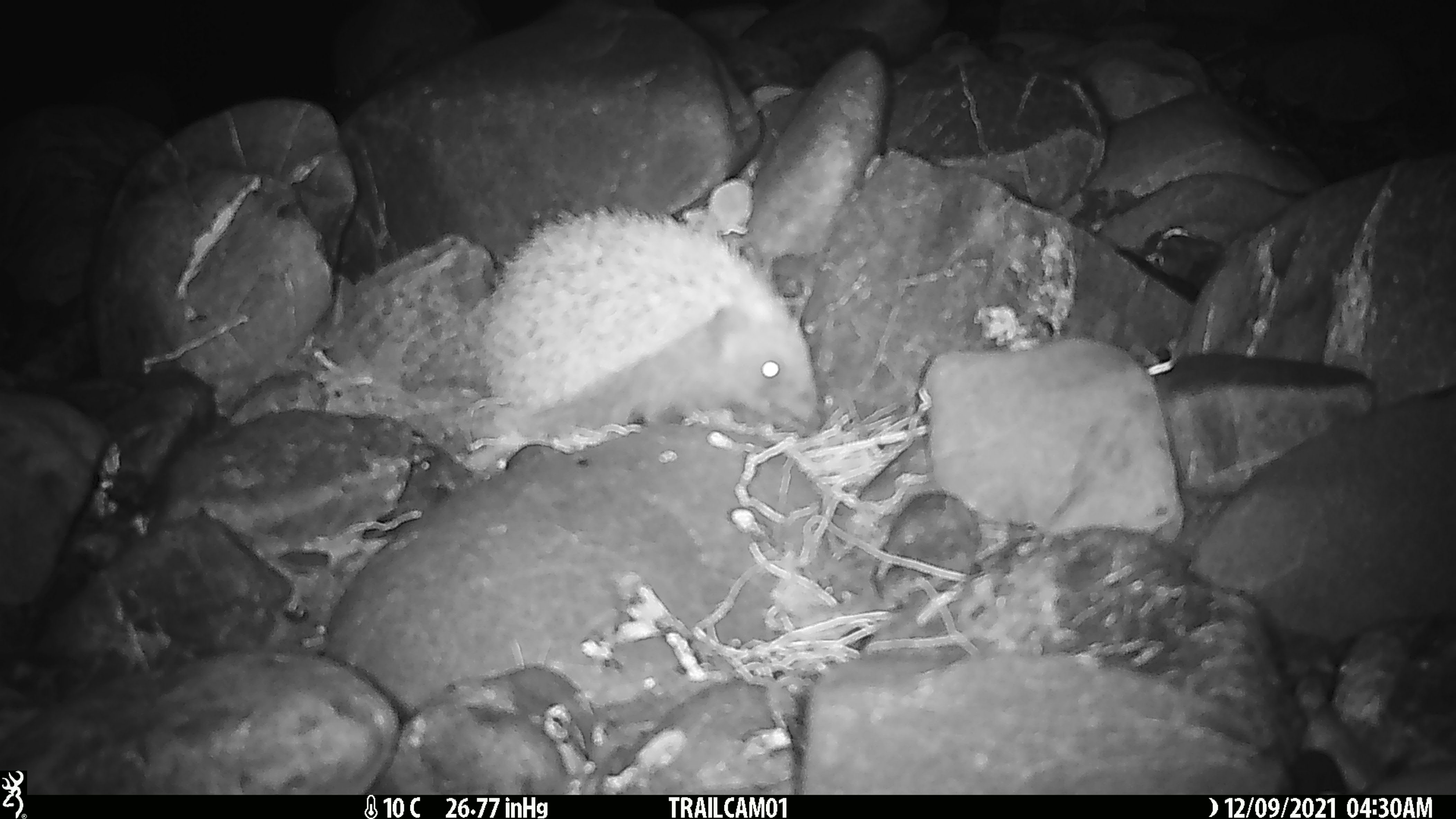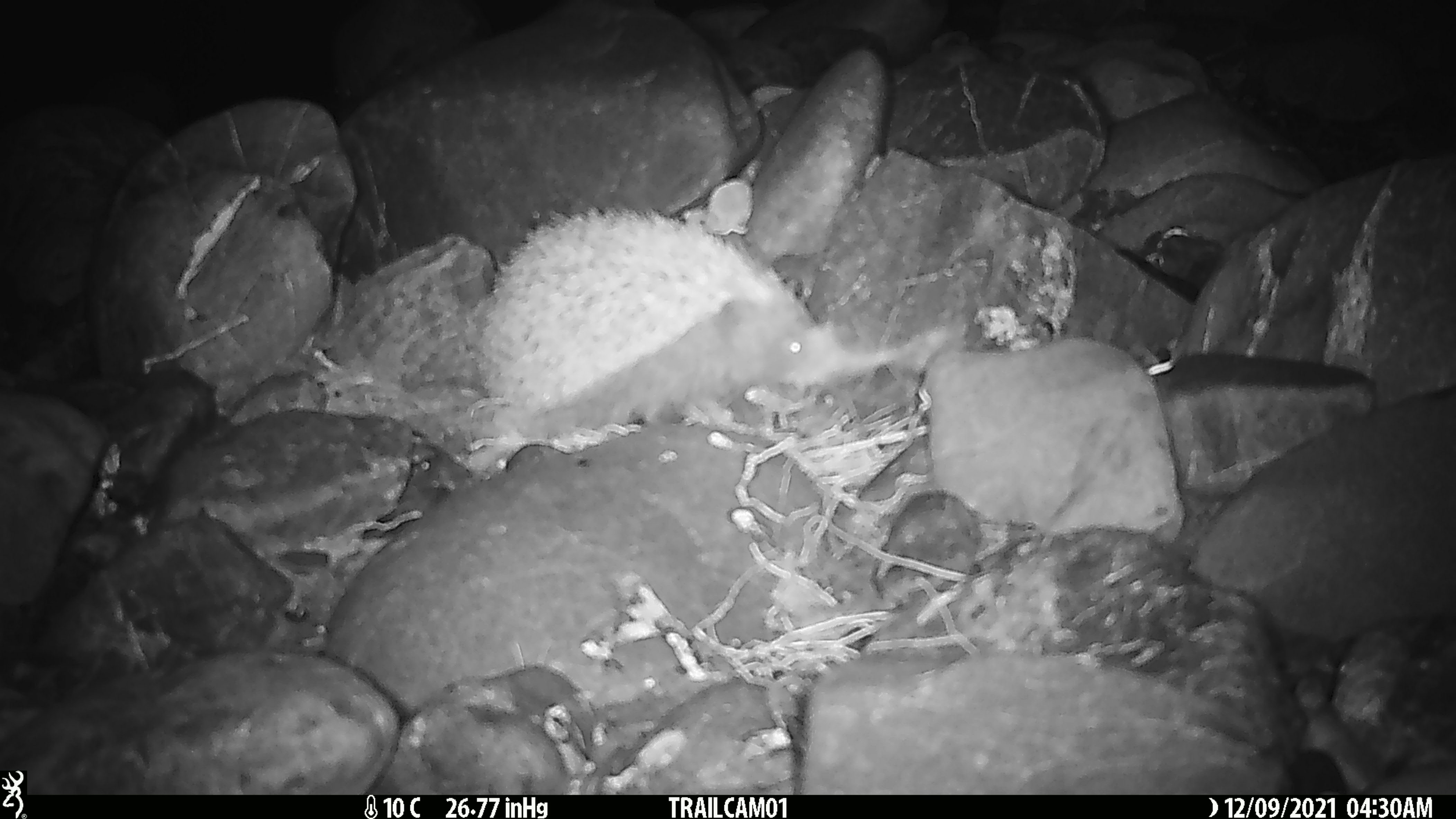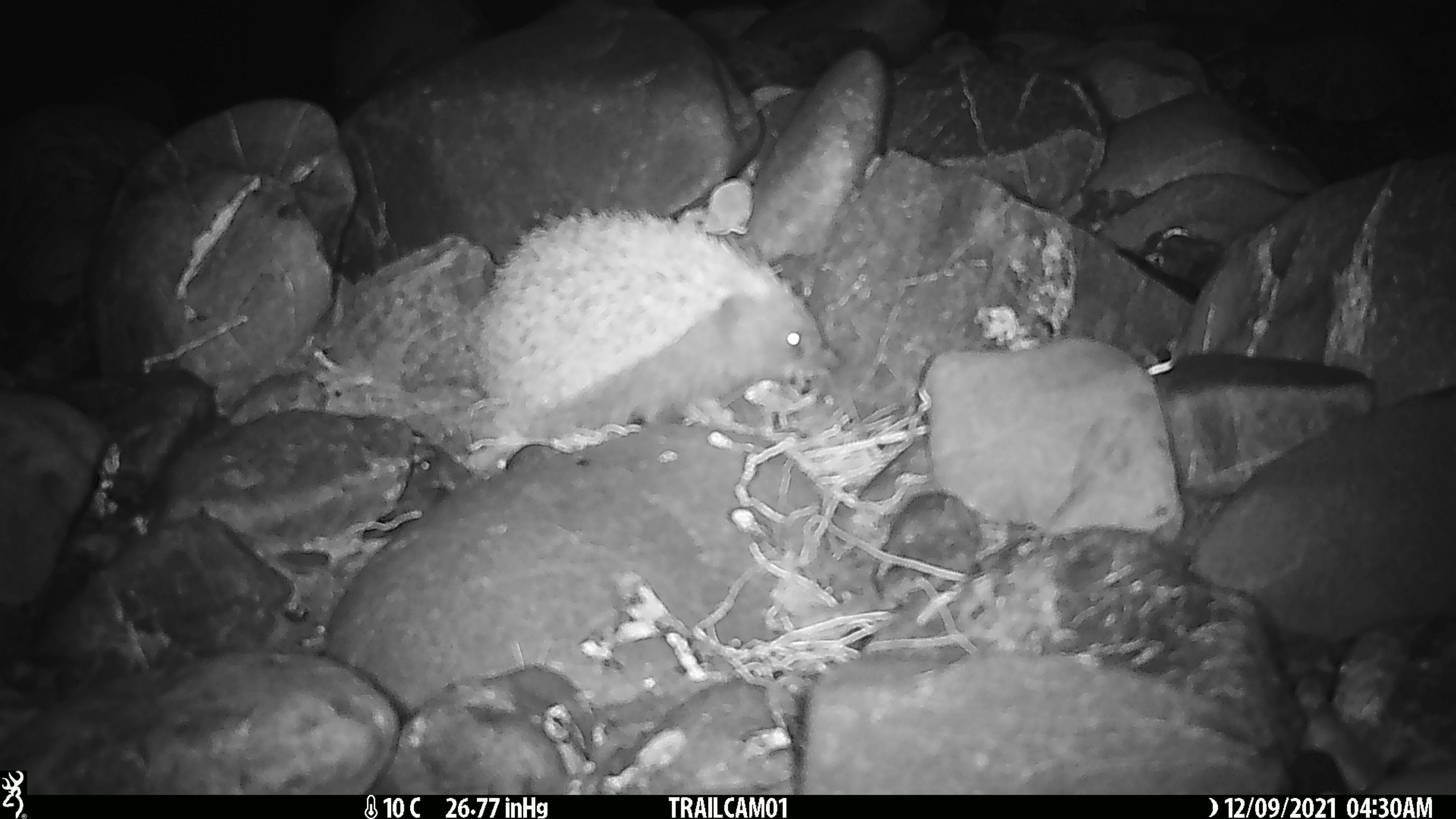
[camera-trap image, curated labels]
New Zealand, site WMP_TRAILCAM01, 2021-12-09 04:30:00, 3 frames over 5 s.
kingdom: Animalia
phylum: Chordata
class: Mammalia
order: Eulipotyphla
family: Erinaceidae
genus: Erinaceus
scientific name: Erinaceus europaeus europaeus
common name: european hedgehog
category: hedgehog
Hedgehog (european hedgehog) (Erinaceus europaeus europaeus).